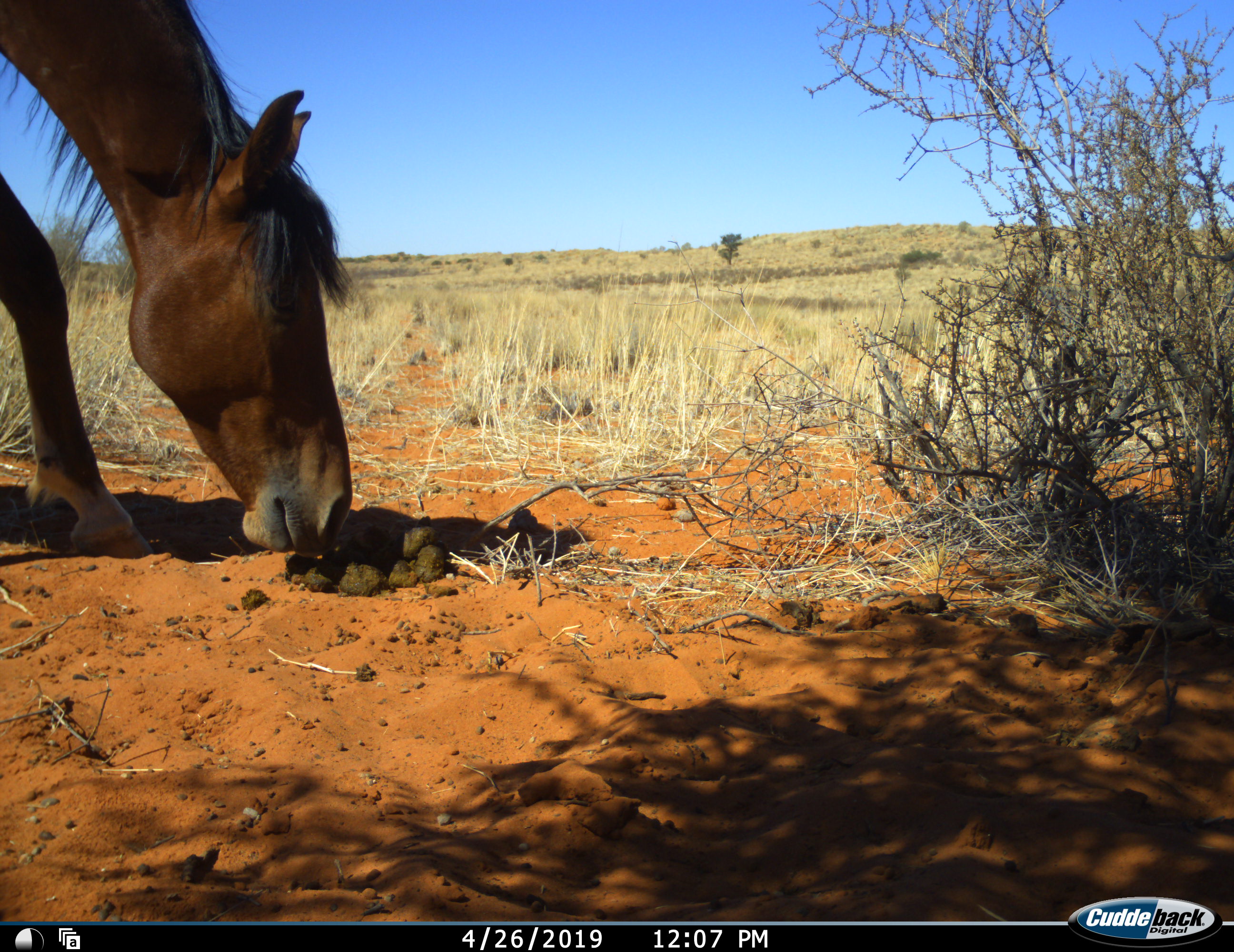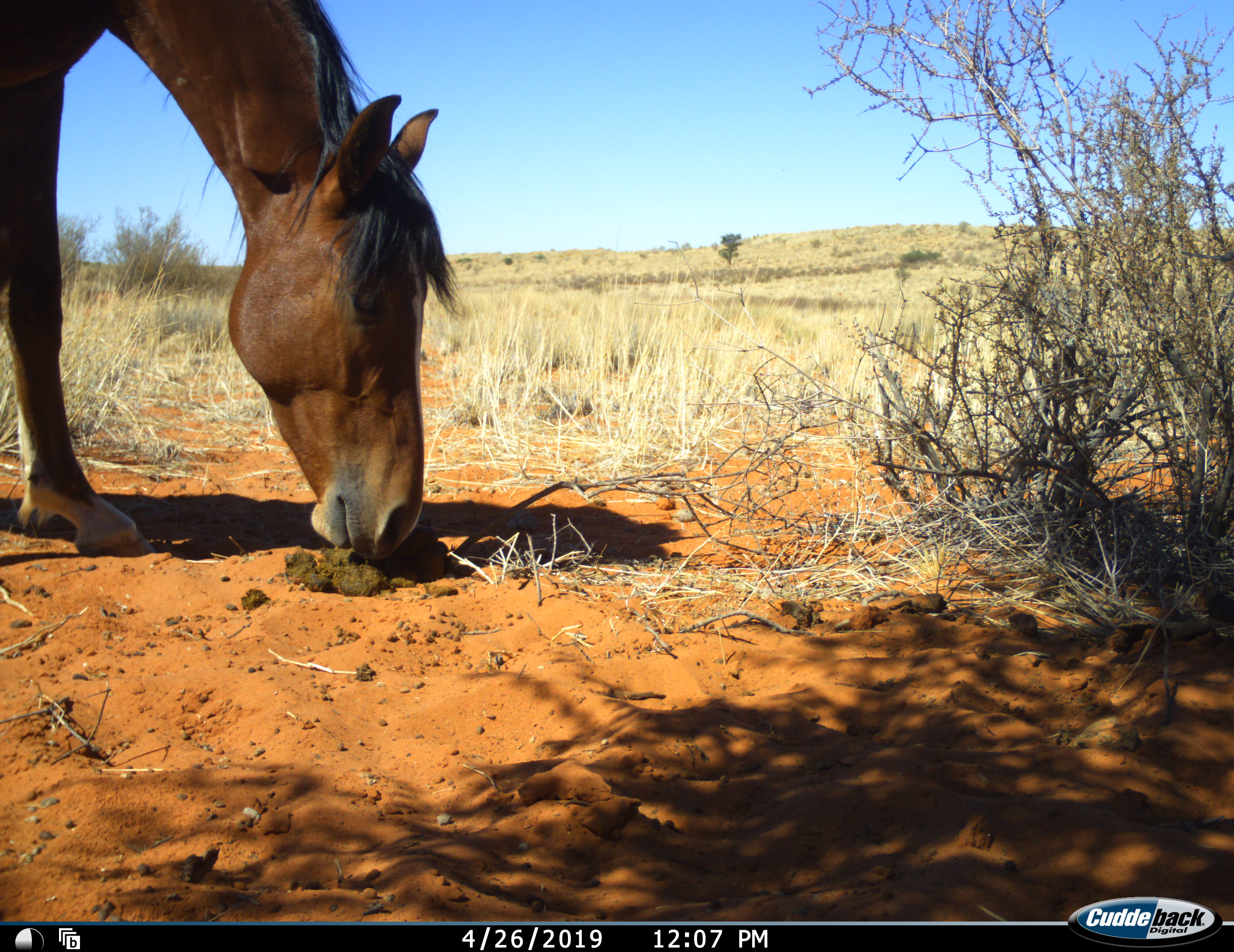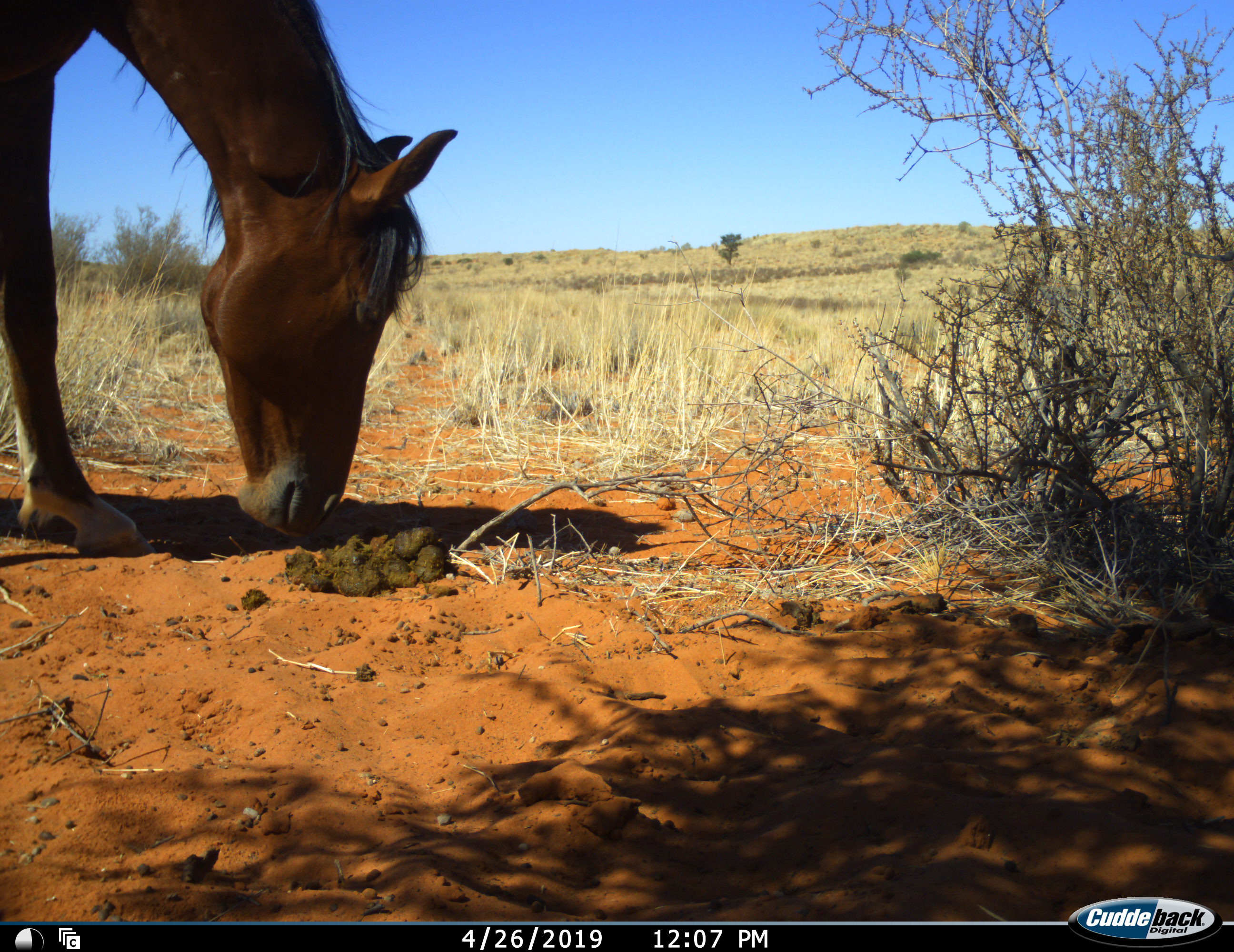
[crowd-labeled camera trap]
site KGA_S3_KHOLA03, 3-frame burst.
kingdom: Animalia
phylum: Chordata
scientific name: Vertebrata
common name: domestic animal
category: domesticanimal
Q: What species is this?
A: Domesticanimal (domestic animal) (Vertebrata).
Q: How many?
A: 1.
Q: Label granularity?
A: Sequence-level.